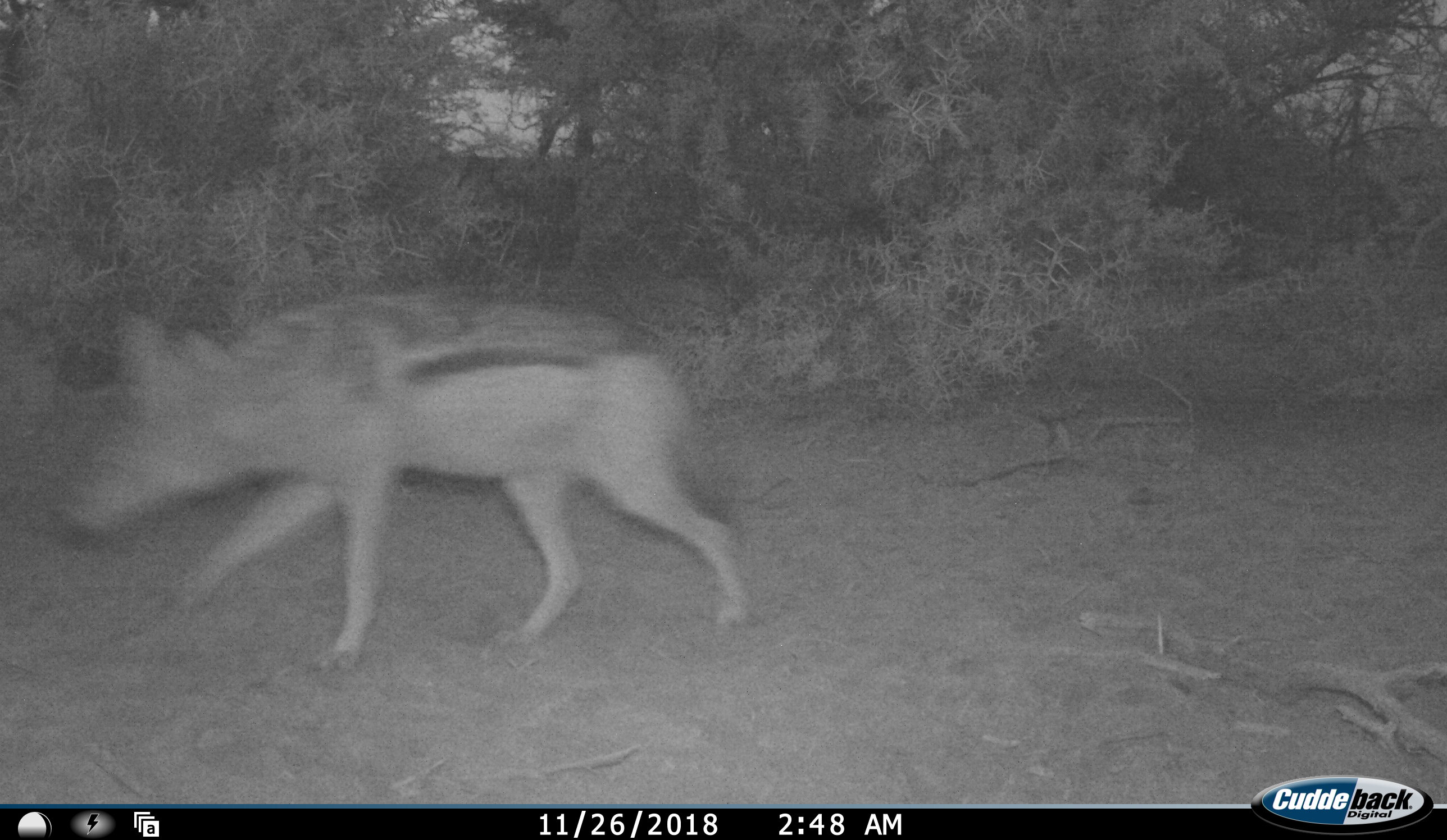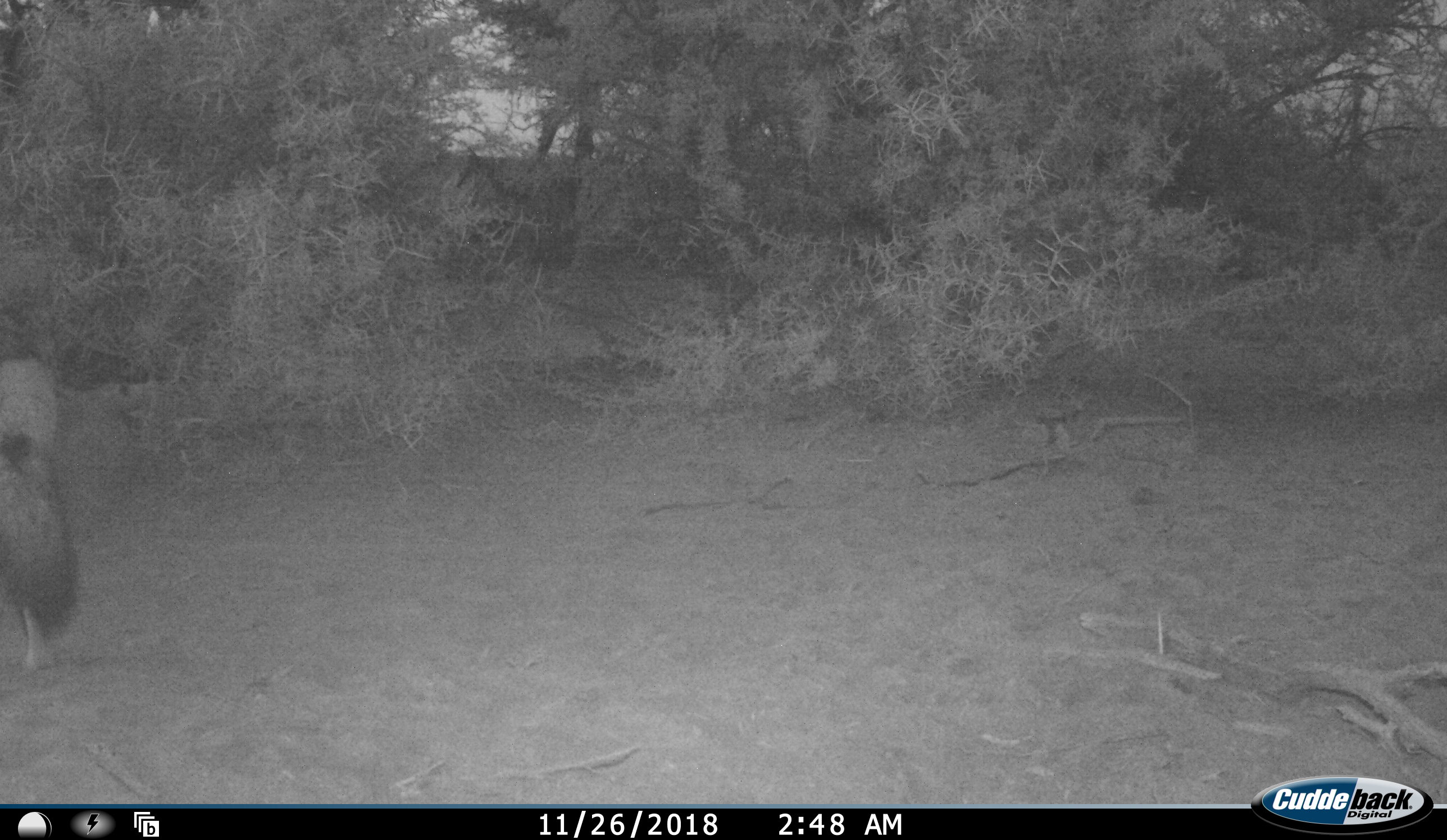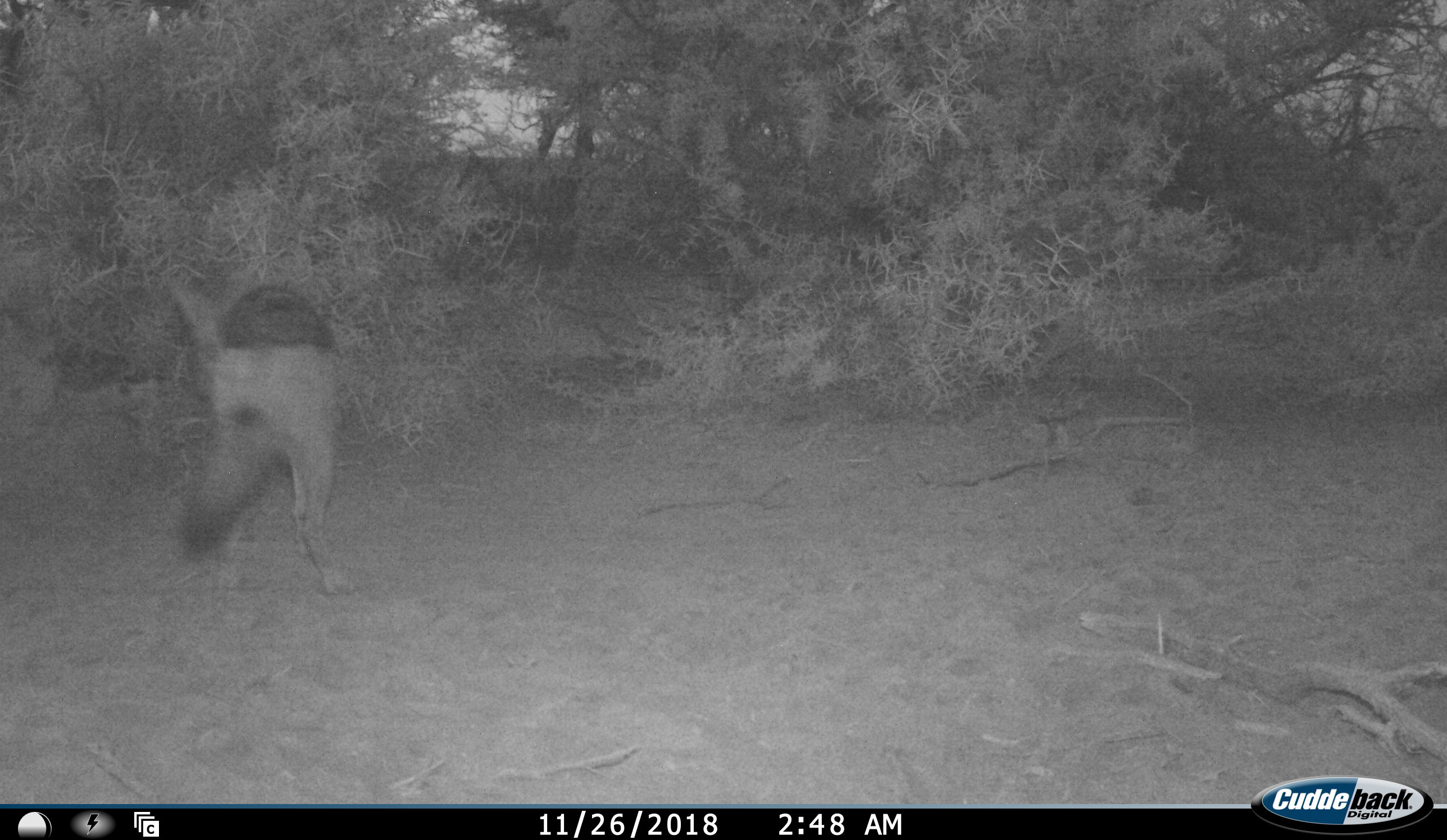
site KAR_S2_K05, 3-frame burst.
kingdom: Animalia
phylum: Chordata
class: Mammalia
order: Carnivora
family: Canidae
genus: Lupulella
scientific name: Lupulella mesomelas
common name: black-backed jackal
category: jackalblackbacked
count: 1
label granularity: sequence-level